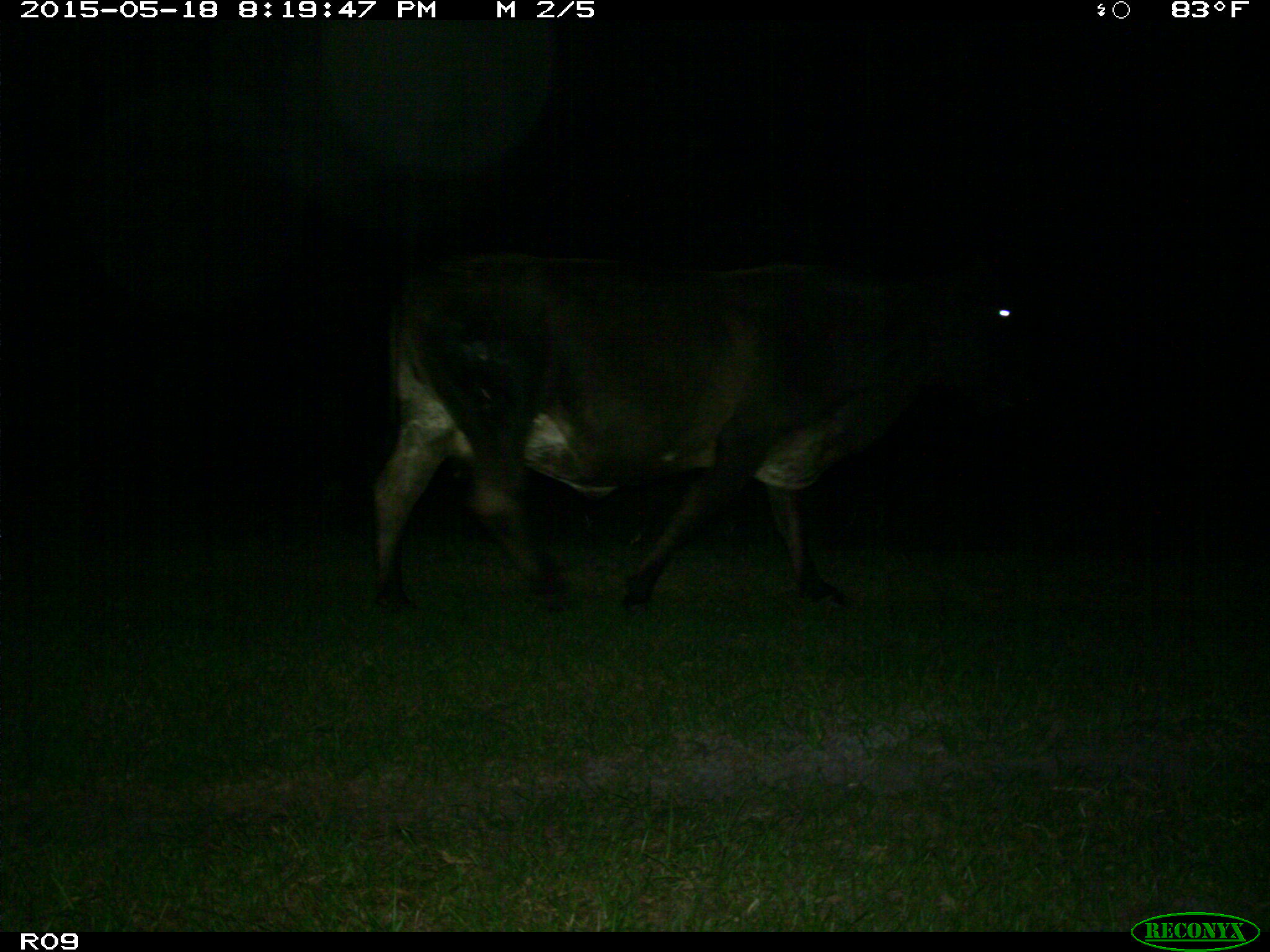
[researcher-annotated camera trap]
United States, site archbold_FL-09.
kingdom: Animalia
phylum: Chordata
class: Mammalia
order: Artiodactyla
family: Bovidae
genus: Bos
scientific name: Bos taurus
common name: domestic cow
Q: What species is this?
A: Bos taurus (domestic cow).